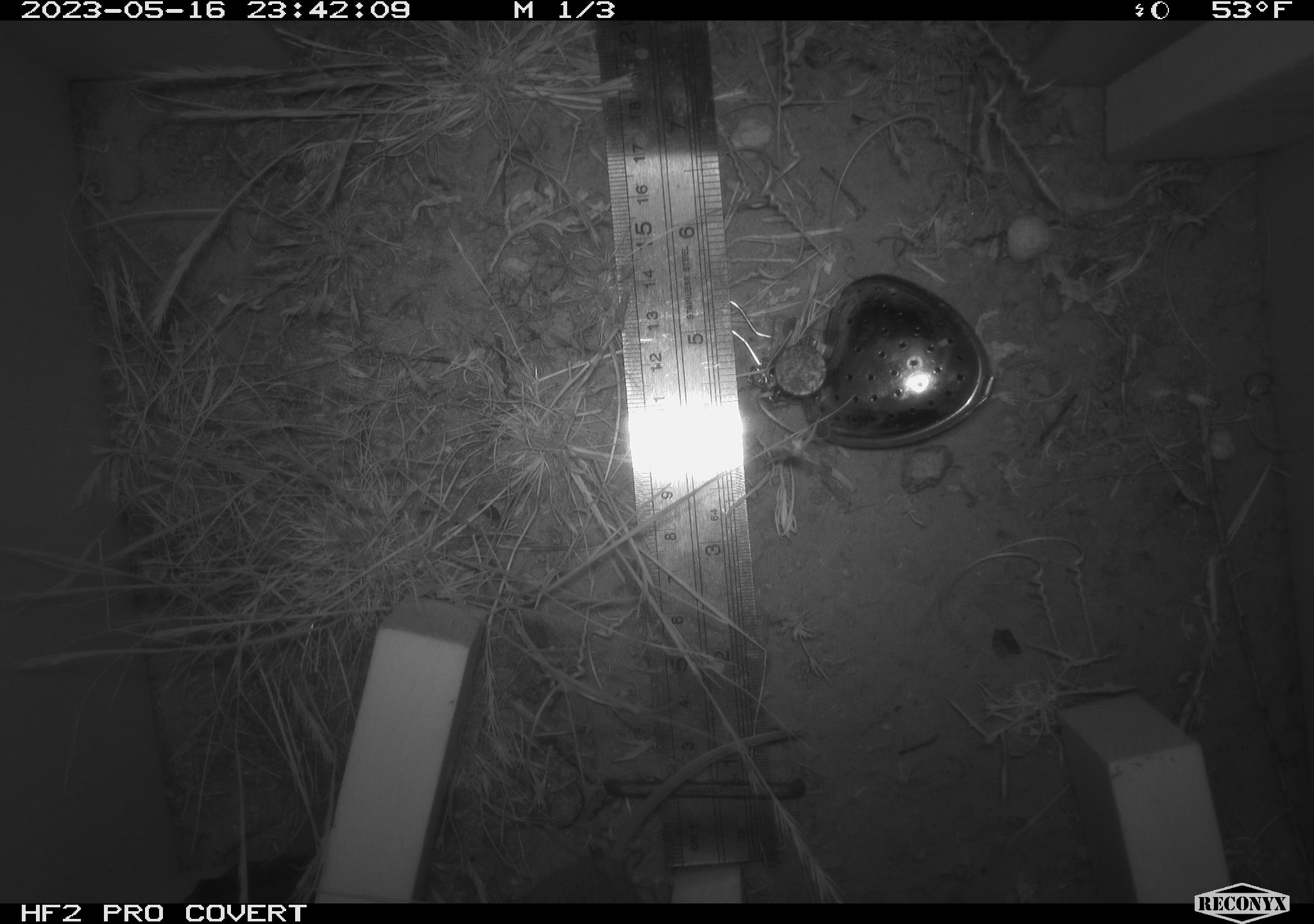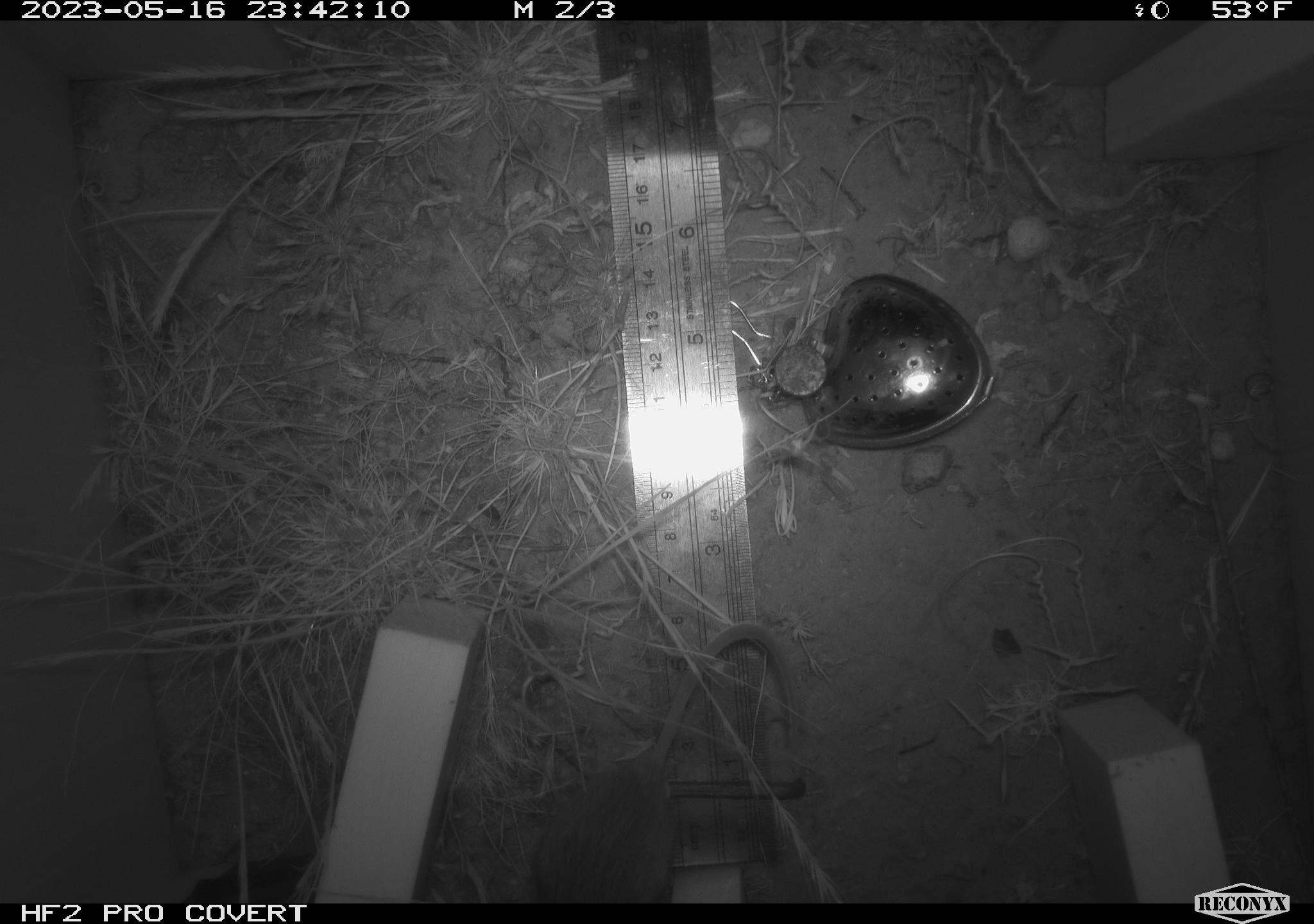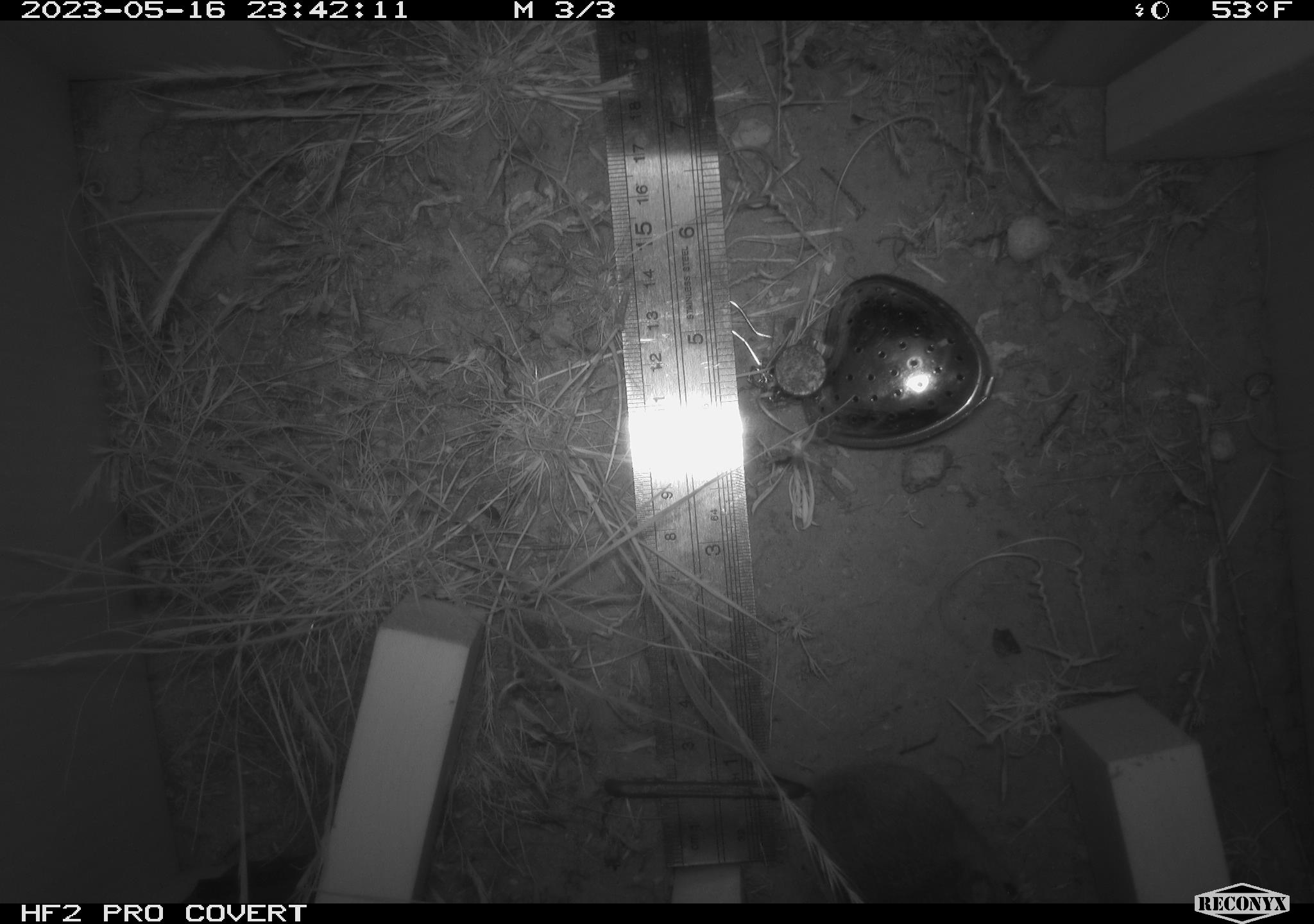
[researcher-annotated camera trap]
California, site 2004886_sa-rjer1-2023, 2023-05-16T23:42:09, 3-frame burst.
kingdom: Animalia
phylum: Chordata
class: Mammalia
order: Rodentia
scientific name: Rodentia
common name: mouse species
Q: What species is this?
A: Mouse species (Rodentia).